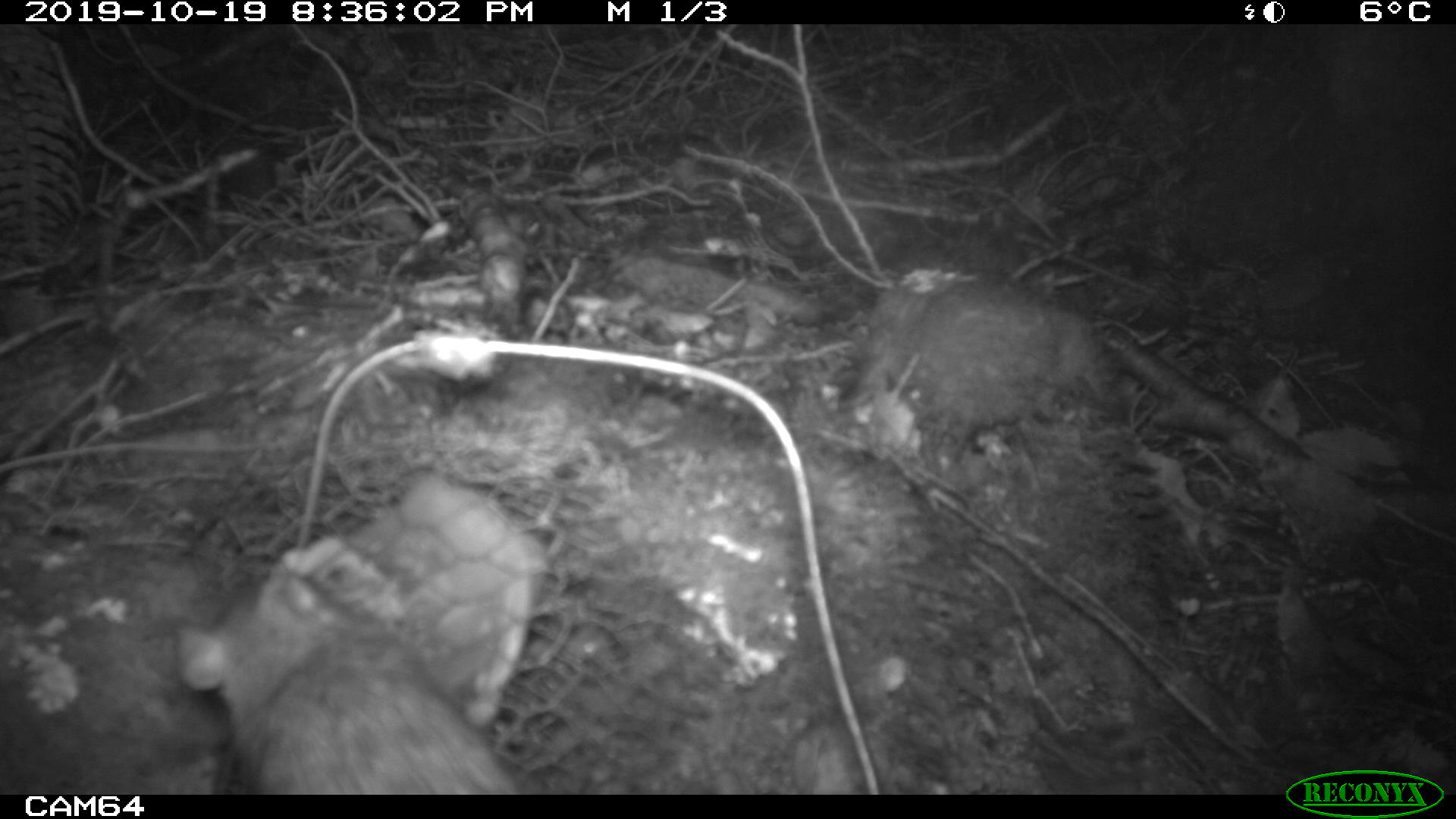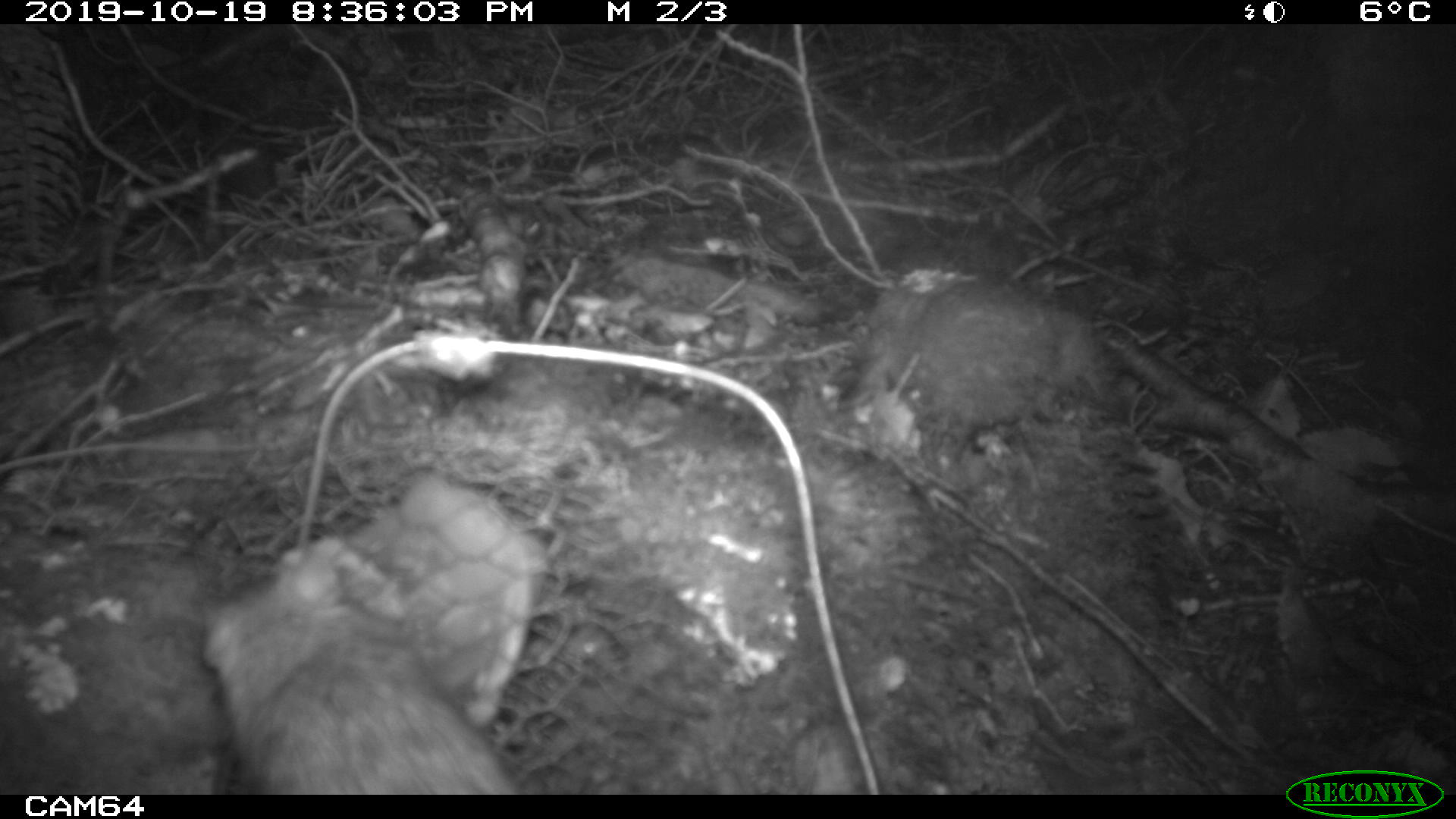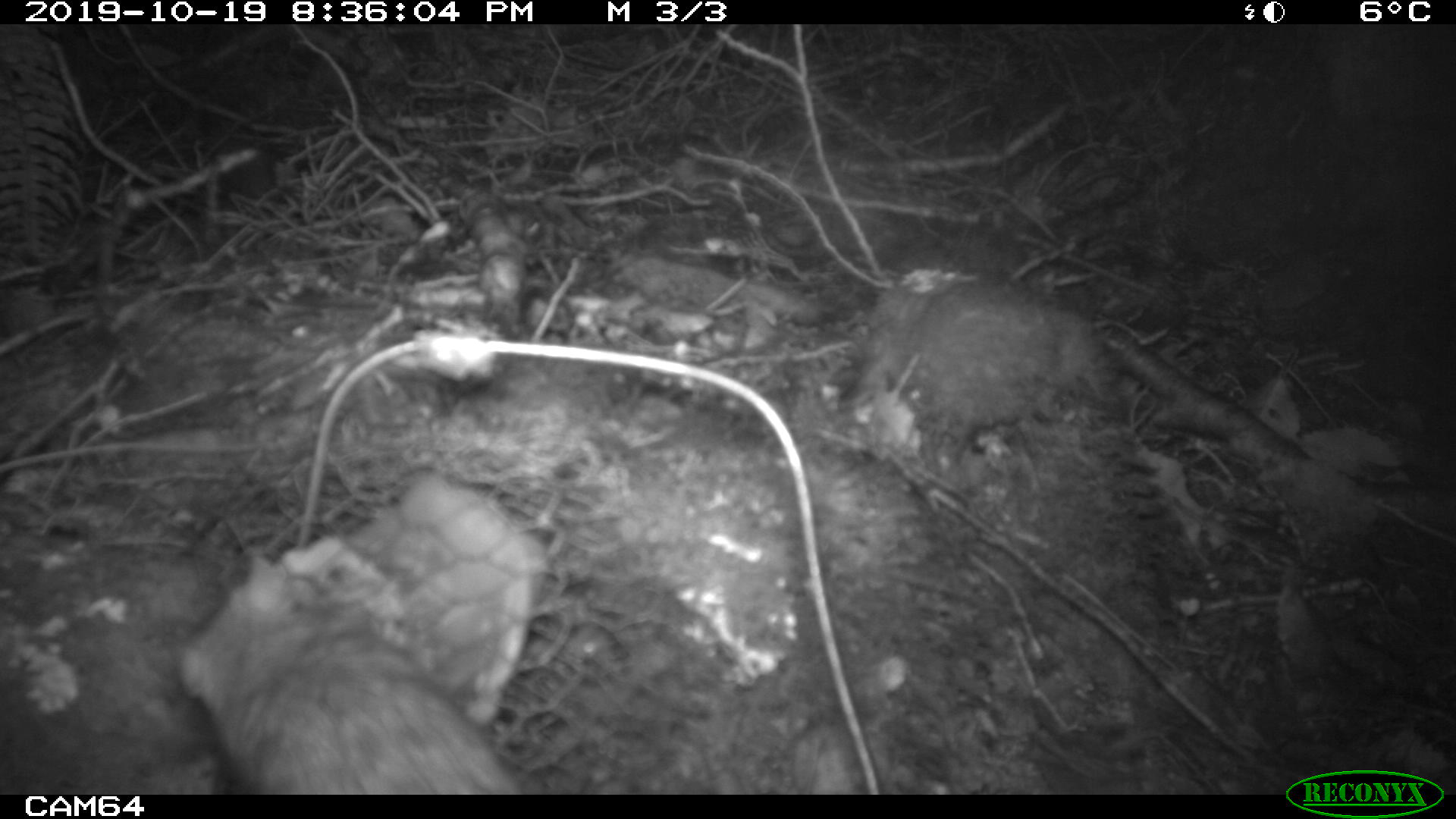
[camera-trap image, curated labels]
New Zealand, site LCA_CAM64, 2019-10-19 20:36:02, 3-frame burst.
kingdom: Animalia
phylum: Chordata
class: Mammalia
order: Rodentia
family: Muridae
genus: Rattus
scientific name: Rattus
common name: rat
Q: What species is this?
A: Rat (Rattus).